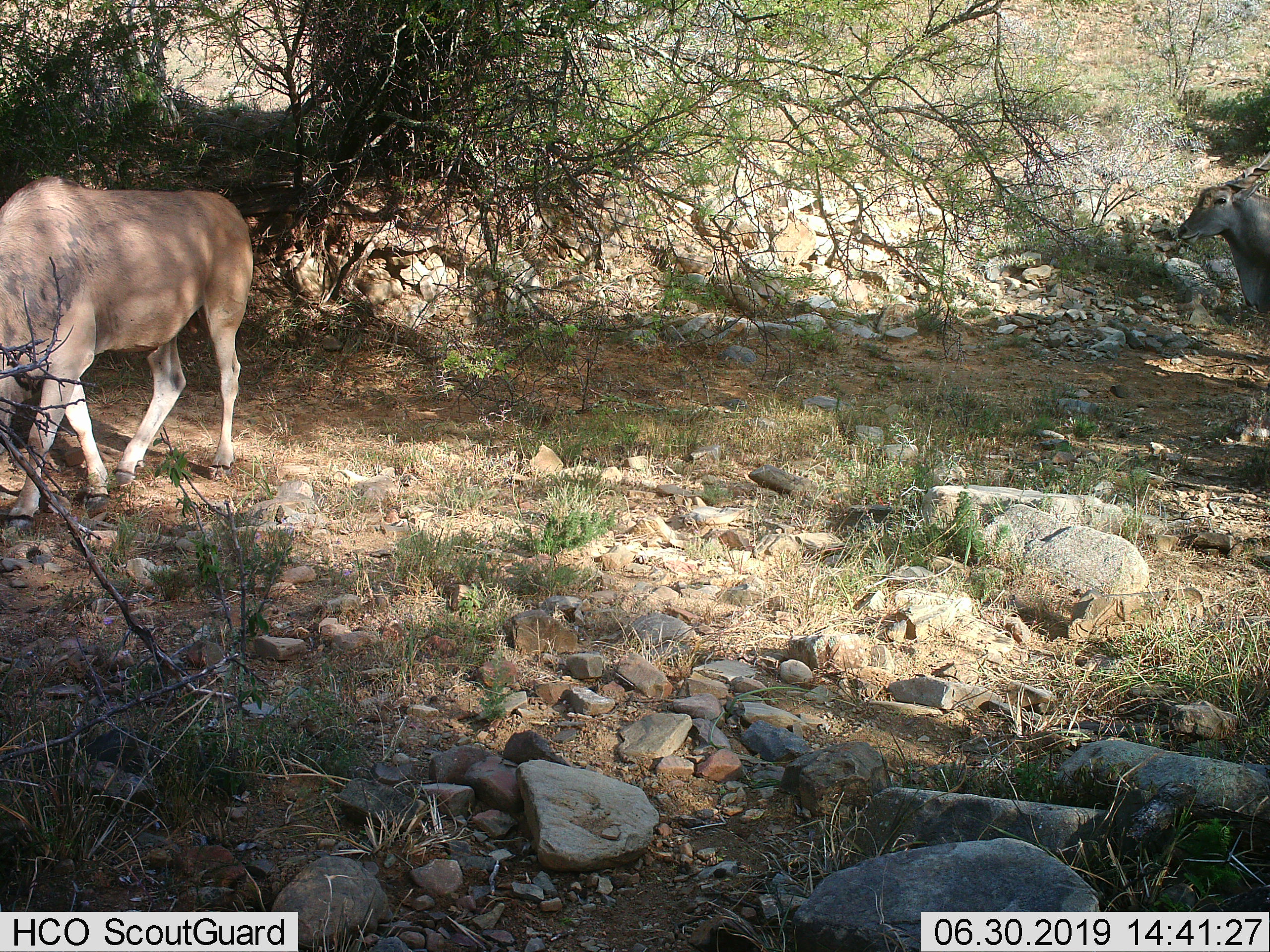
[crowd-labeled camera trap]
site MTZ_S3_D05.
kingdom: Animalia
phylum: Chordata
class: Mammalia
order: Artiodactyla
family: Bovidae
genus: Tragelaphus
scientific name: Tragelaphus oryx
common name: eland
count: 2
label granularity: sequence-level